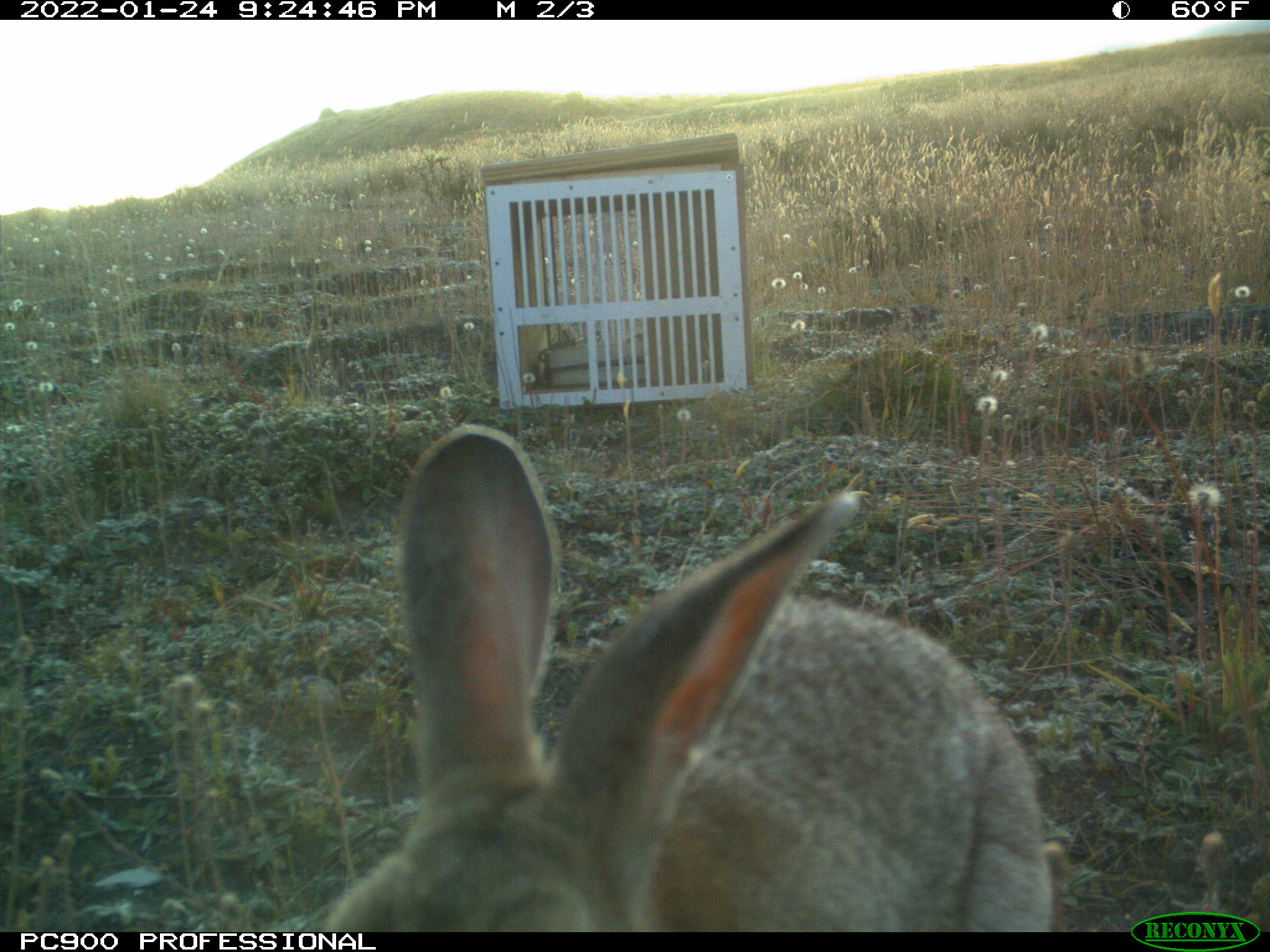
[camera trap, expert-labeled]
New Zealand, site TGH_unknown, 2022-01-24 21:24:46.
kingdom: Animalia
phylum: Chordata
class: Mammalia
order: Lagomorpha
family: Leporidae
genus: Oryctolagus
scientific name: Oryctolagus cuniculus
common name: european rabbit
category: rabbit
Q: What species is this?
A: Rabbit (european rabbit) (Oryctolagus cuniculus).